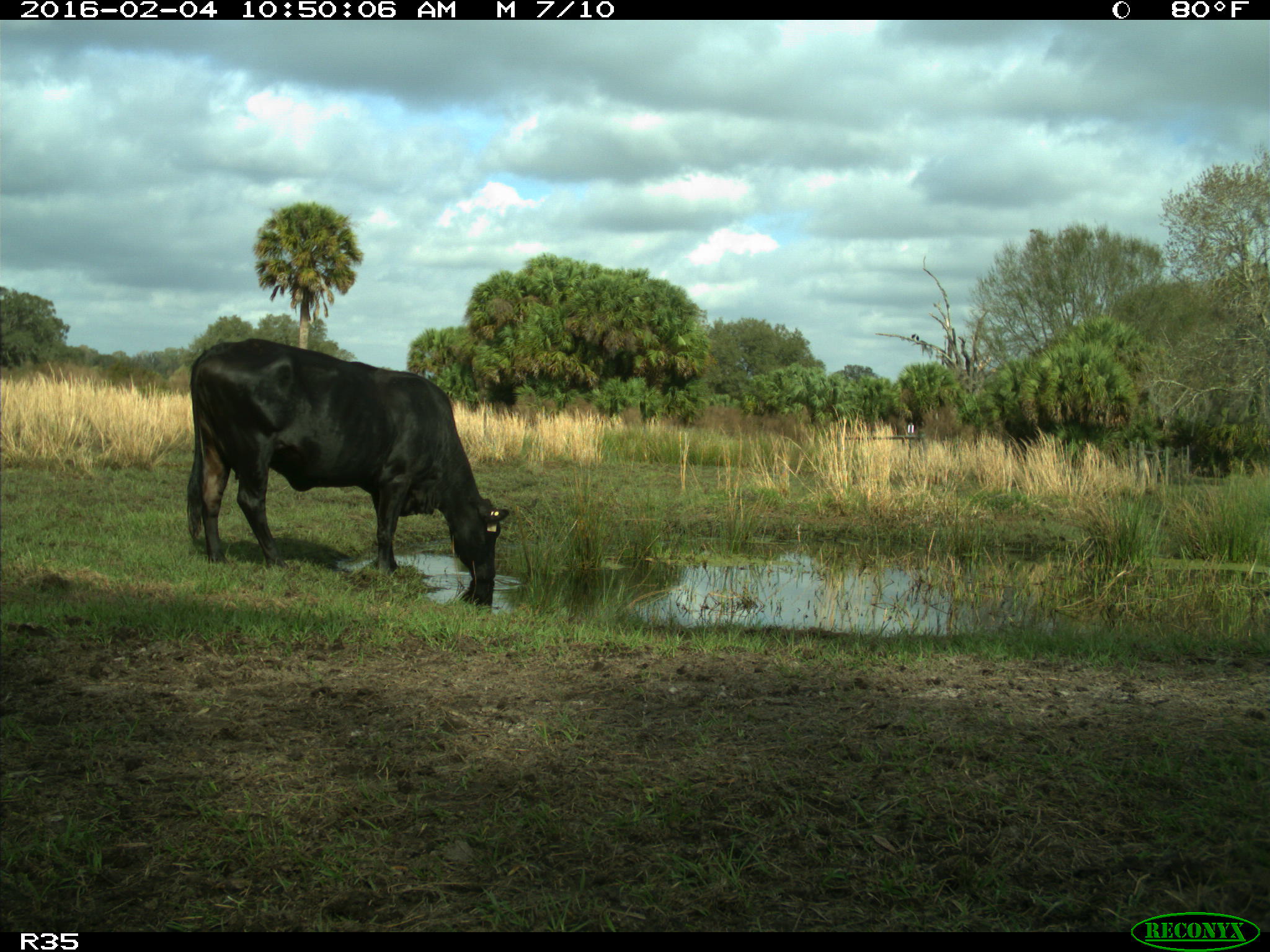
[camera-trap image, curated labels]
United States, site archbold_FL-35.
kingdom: Animalia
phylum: Chordata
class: Mammalia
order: Artiodactyla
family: Bovidae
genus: Bos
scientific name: Bos taurus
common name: domestic cow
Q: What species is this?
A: Bos taurus (domestic cow).